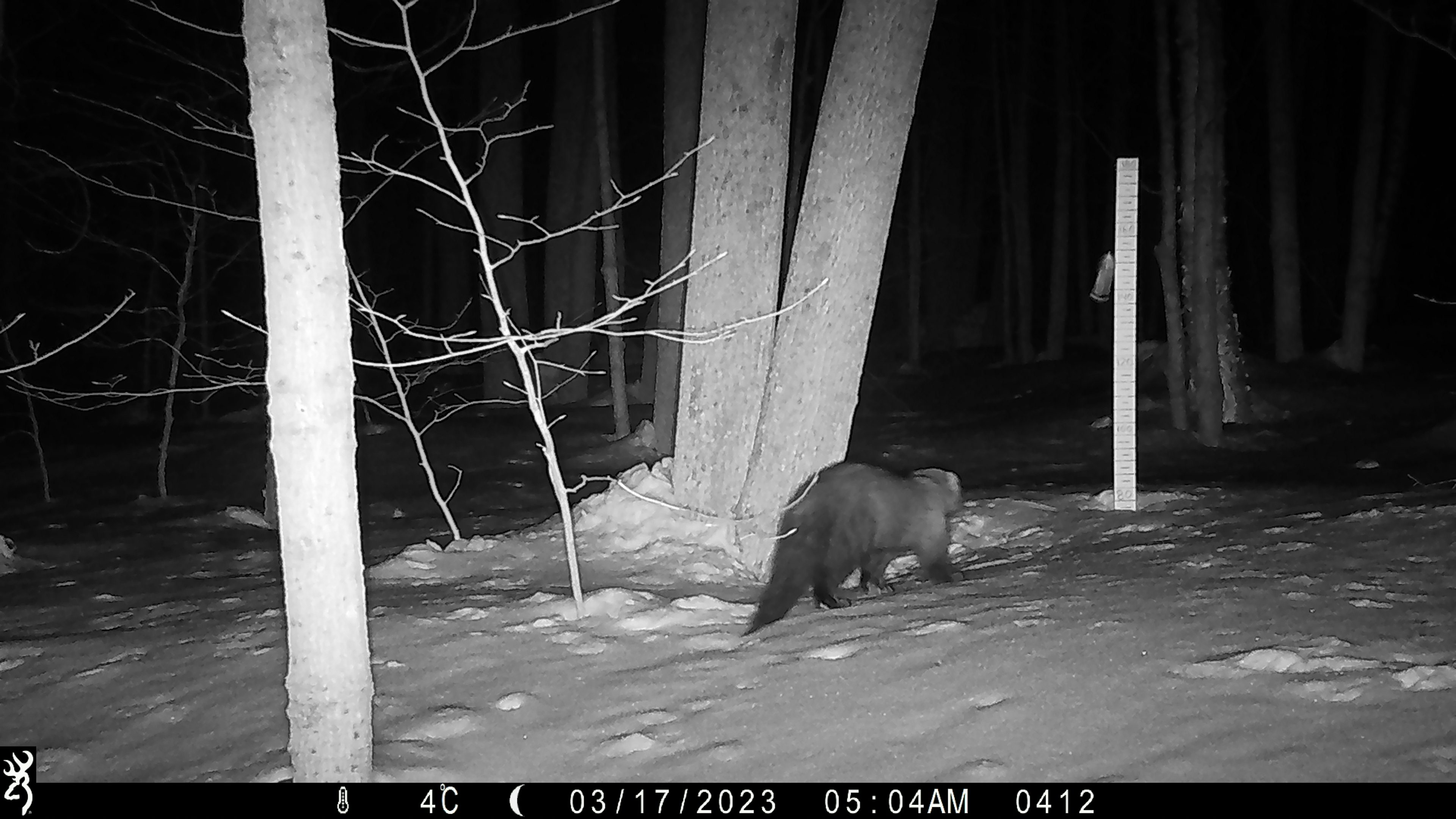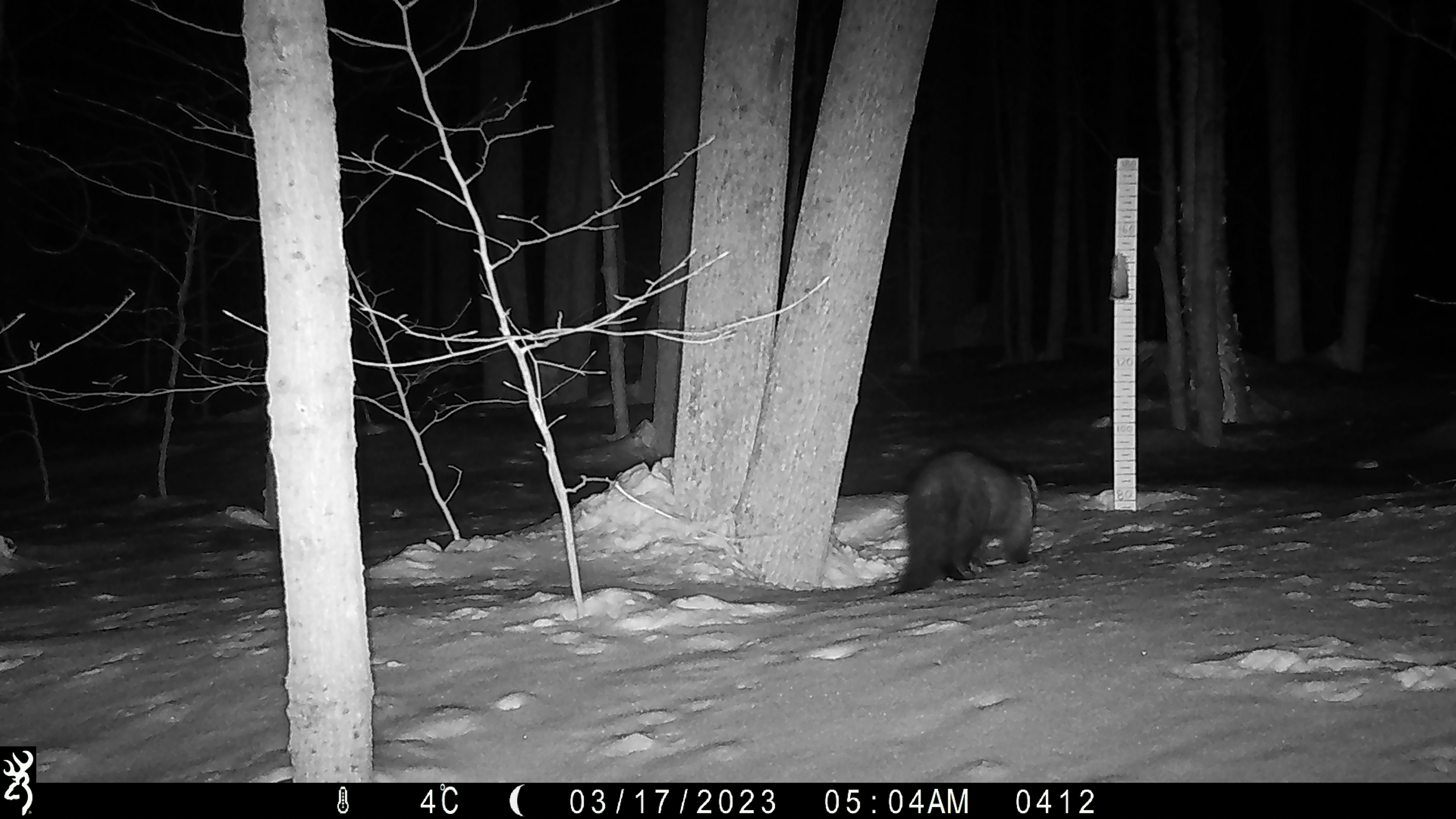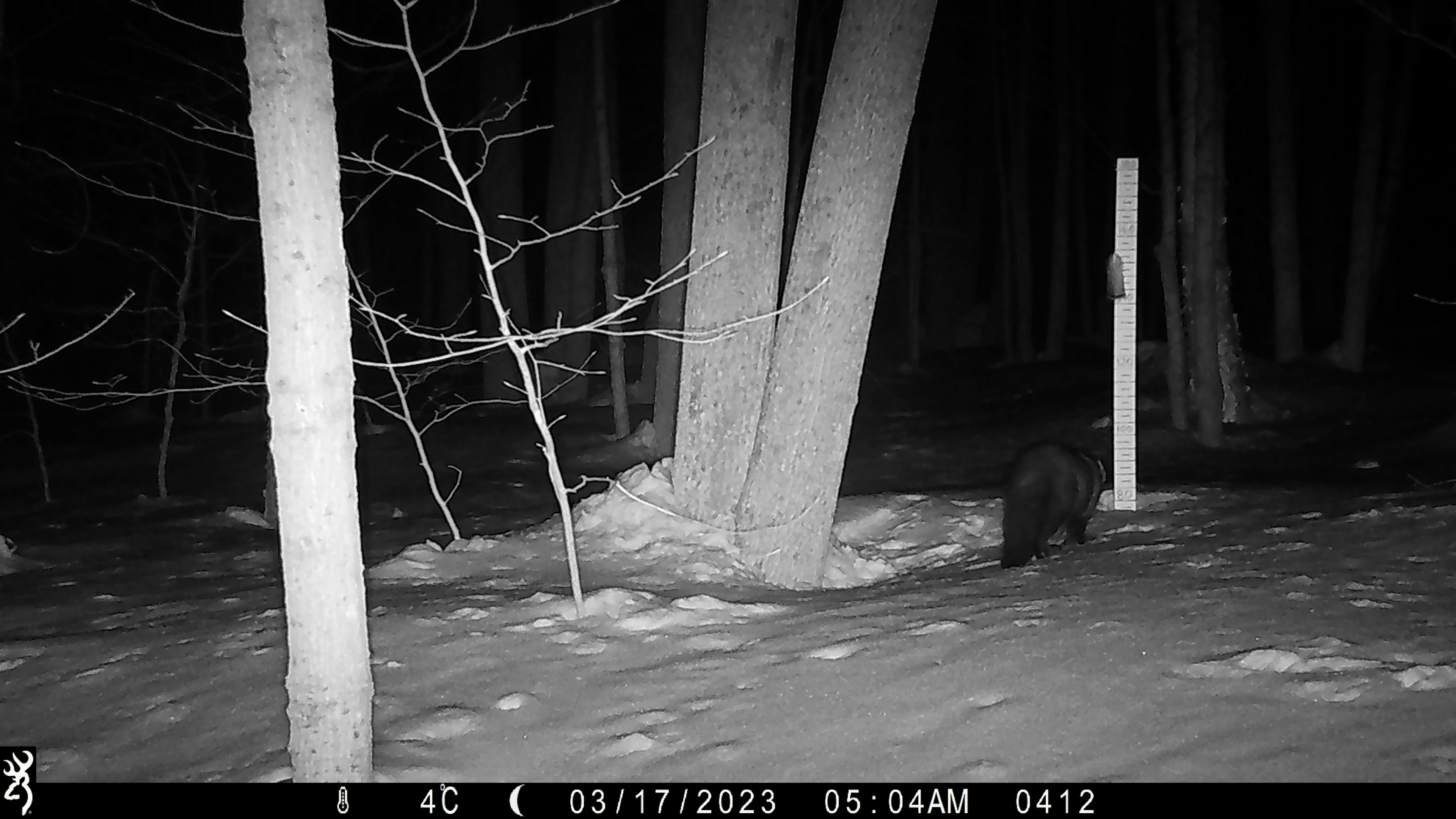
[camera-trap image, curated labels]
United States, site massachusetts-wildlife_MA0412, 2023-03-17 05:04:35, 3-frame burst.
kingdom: Animalia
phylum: Chordata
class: Mammalia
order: Carnivora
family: Mustelidae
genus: Pekania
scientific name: Pekania pennanti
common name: fisher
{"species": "fisher (Pekania pennanti)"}